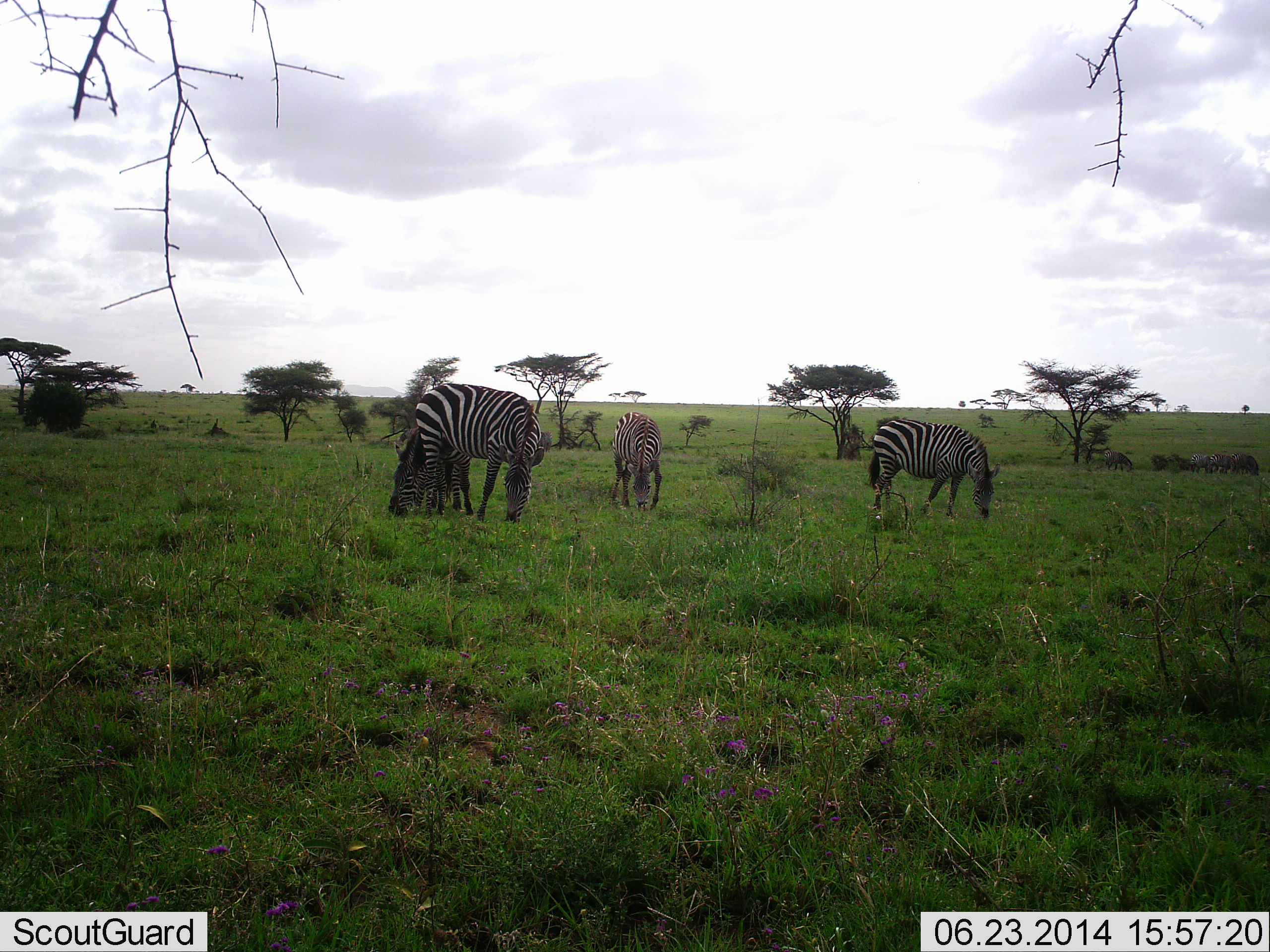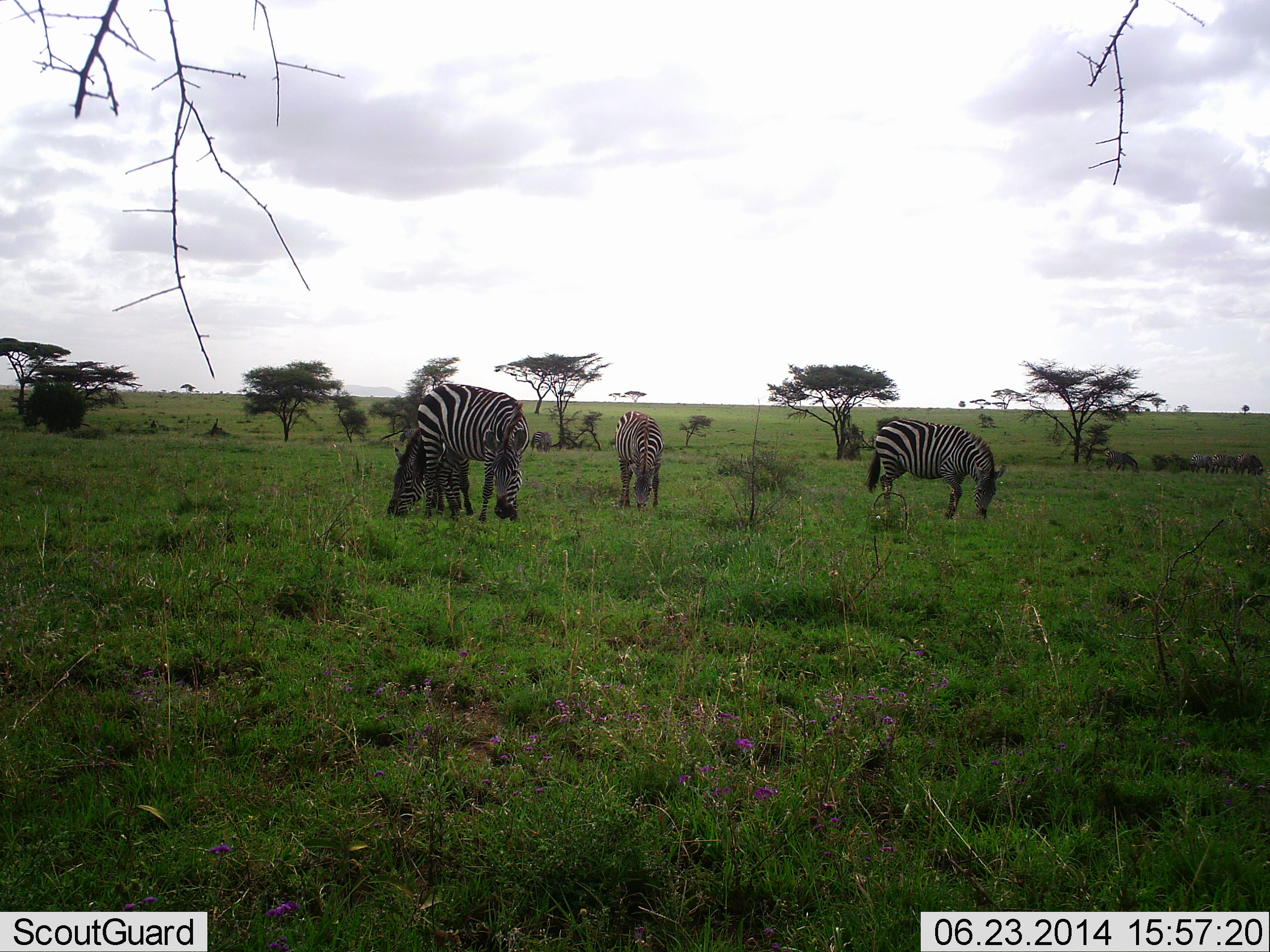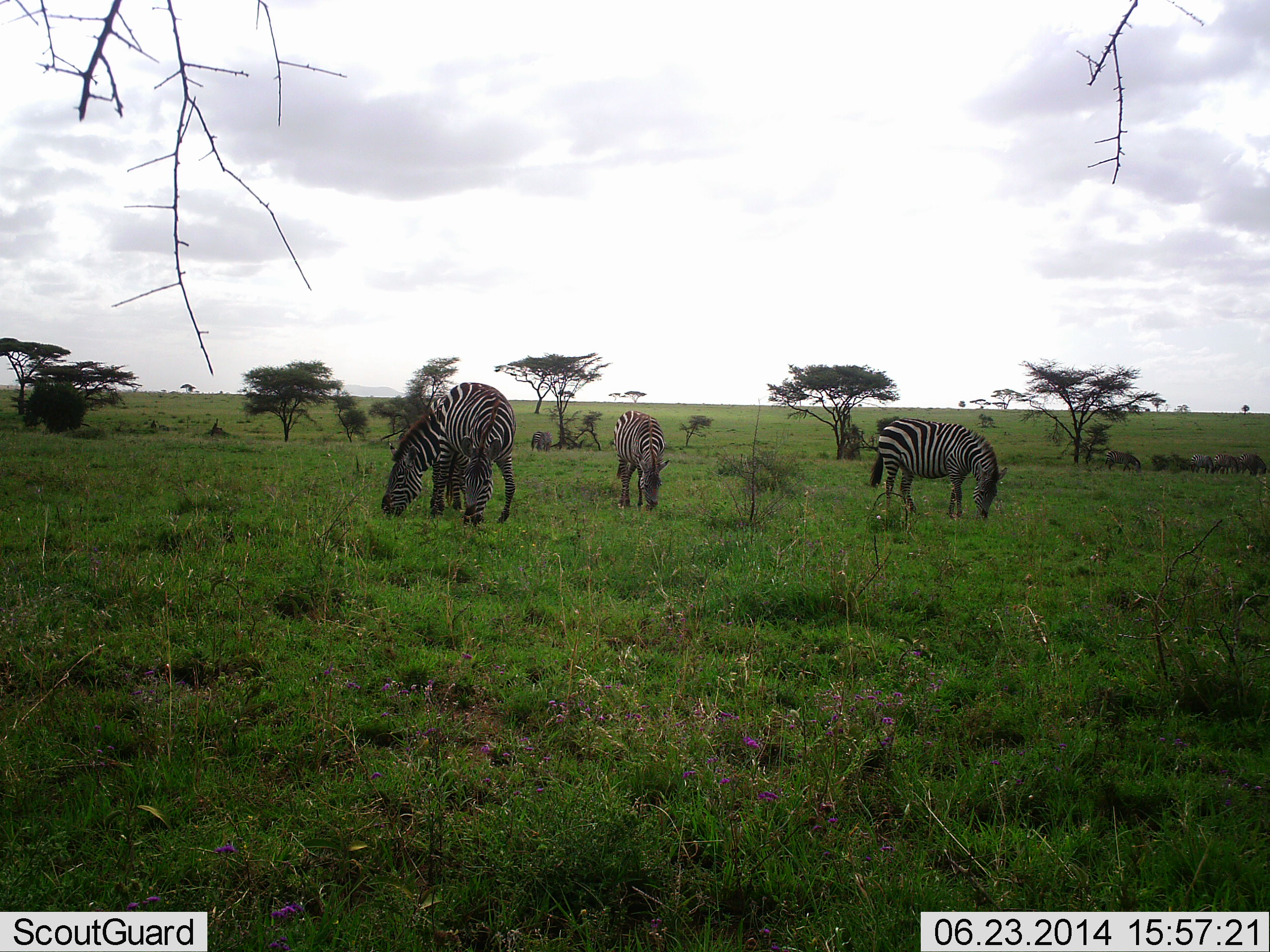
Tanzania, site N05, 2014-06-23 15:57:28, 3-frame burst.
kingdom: Animalia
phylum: Chordata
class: Mammalia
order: Perissodactyla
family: Equidae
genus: Equus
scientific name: Equus quagga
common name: plains zebra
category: zebra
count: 4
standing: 18%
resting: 0%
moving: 18%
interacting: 0%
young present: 9%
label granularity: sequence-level